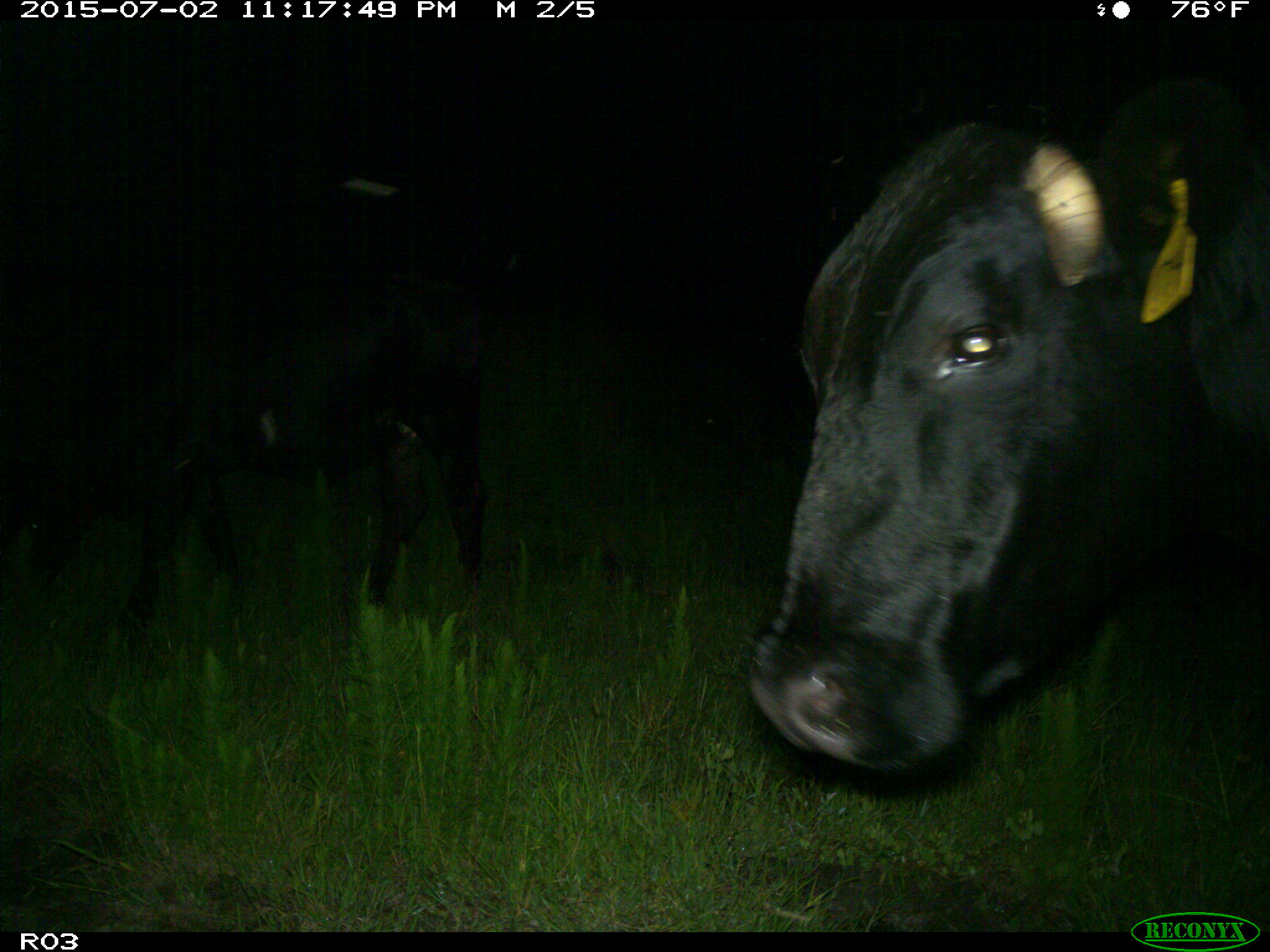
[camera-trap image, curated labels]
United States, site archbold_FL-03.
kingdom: Animalia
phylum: Chordata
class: Mammalia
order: Artiodactyla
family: Bovidae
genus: Bos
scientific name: Bos taurus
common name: domestic cow